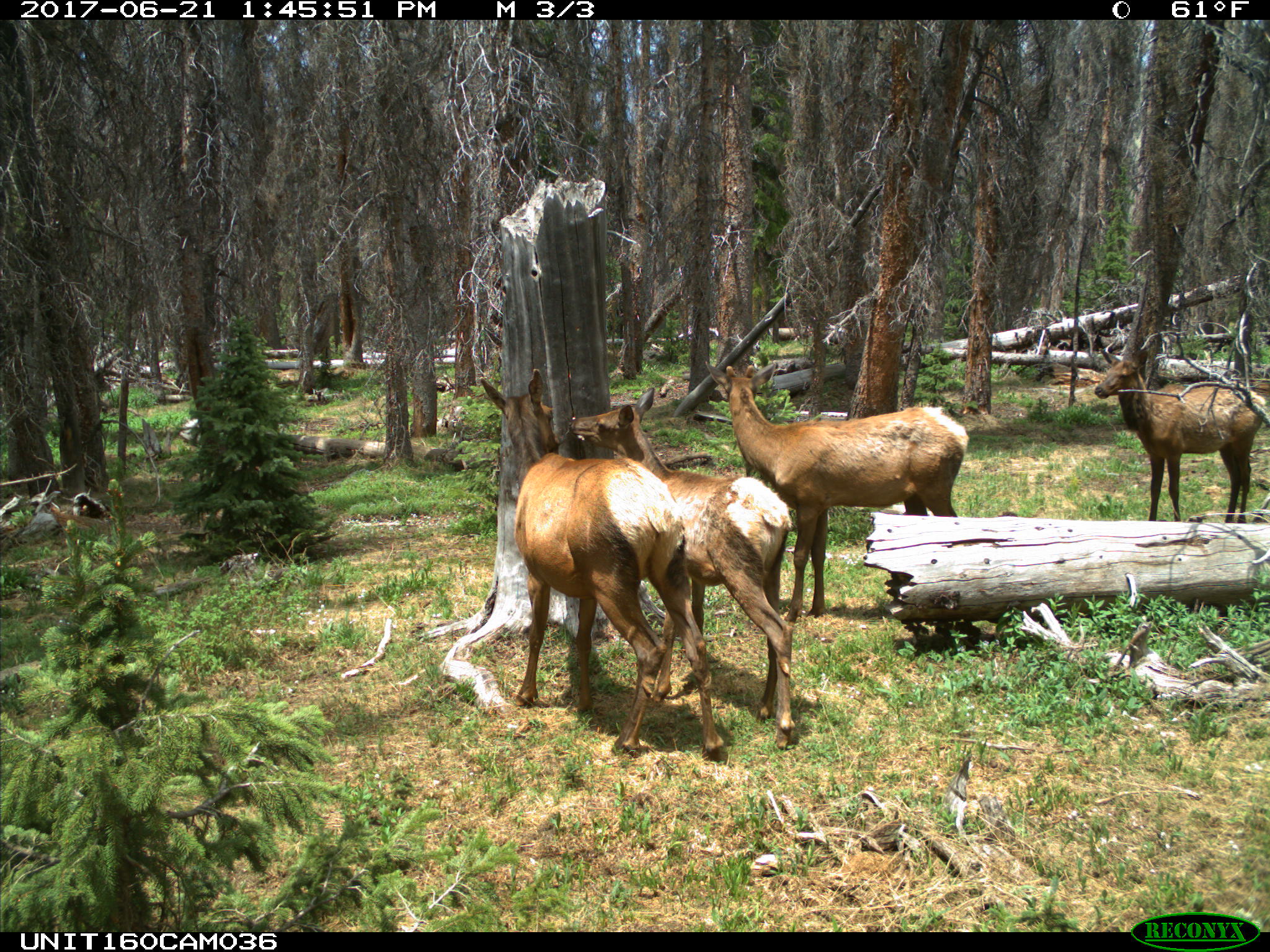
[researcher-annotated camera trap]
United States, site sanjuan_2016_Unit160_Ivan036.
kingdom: Animalia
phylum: Chordata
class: Mammalia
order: Artiodactyla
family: Cervidae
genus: Cervus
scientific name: Cervus elaphus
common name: red deer